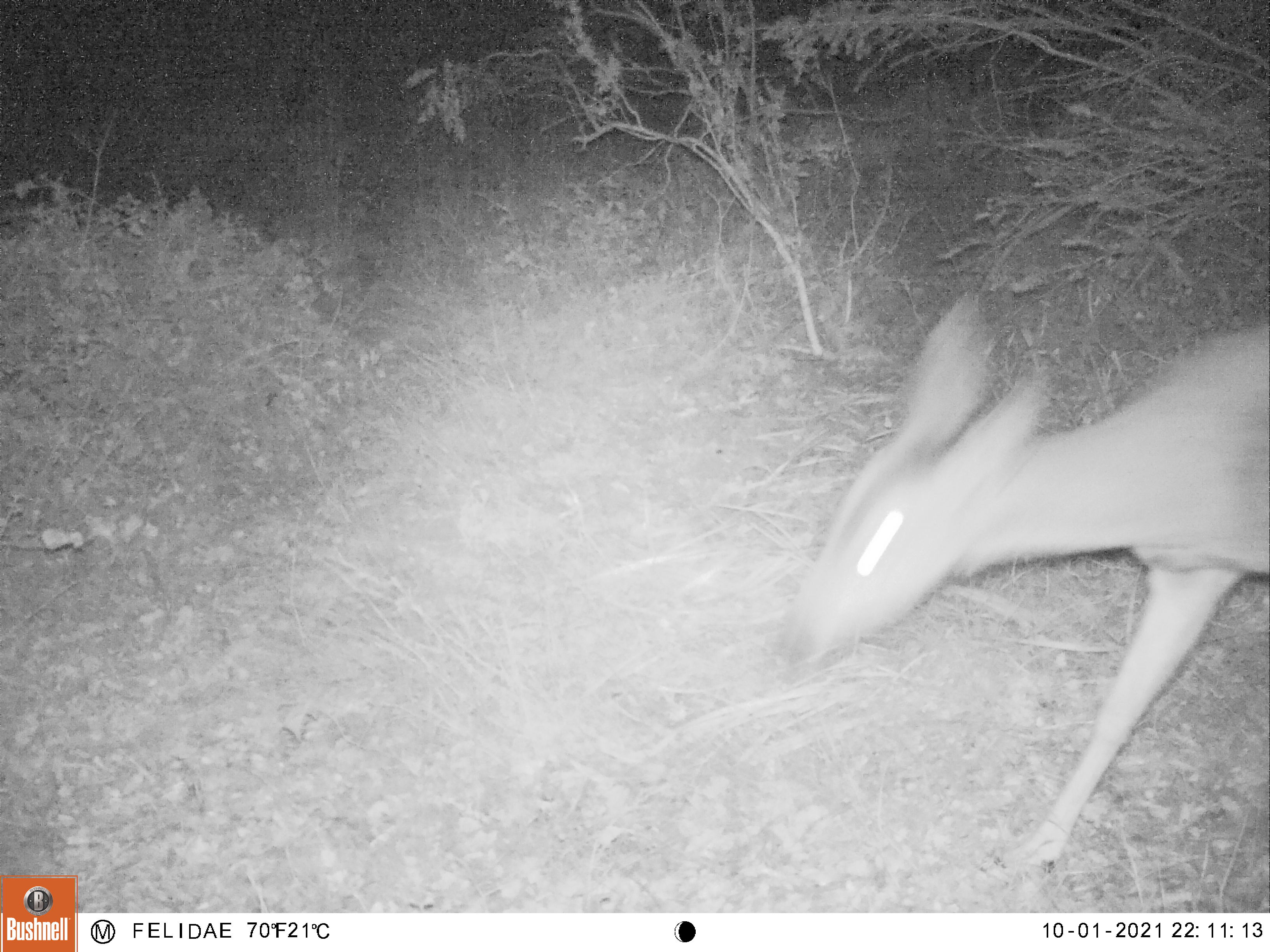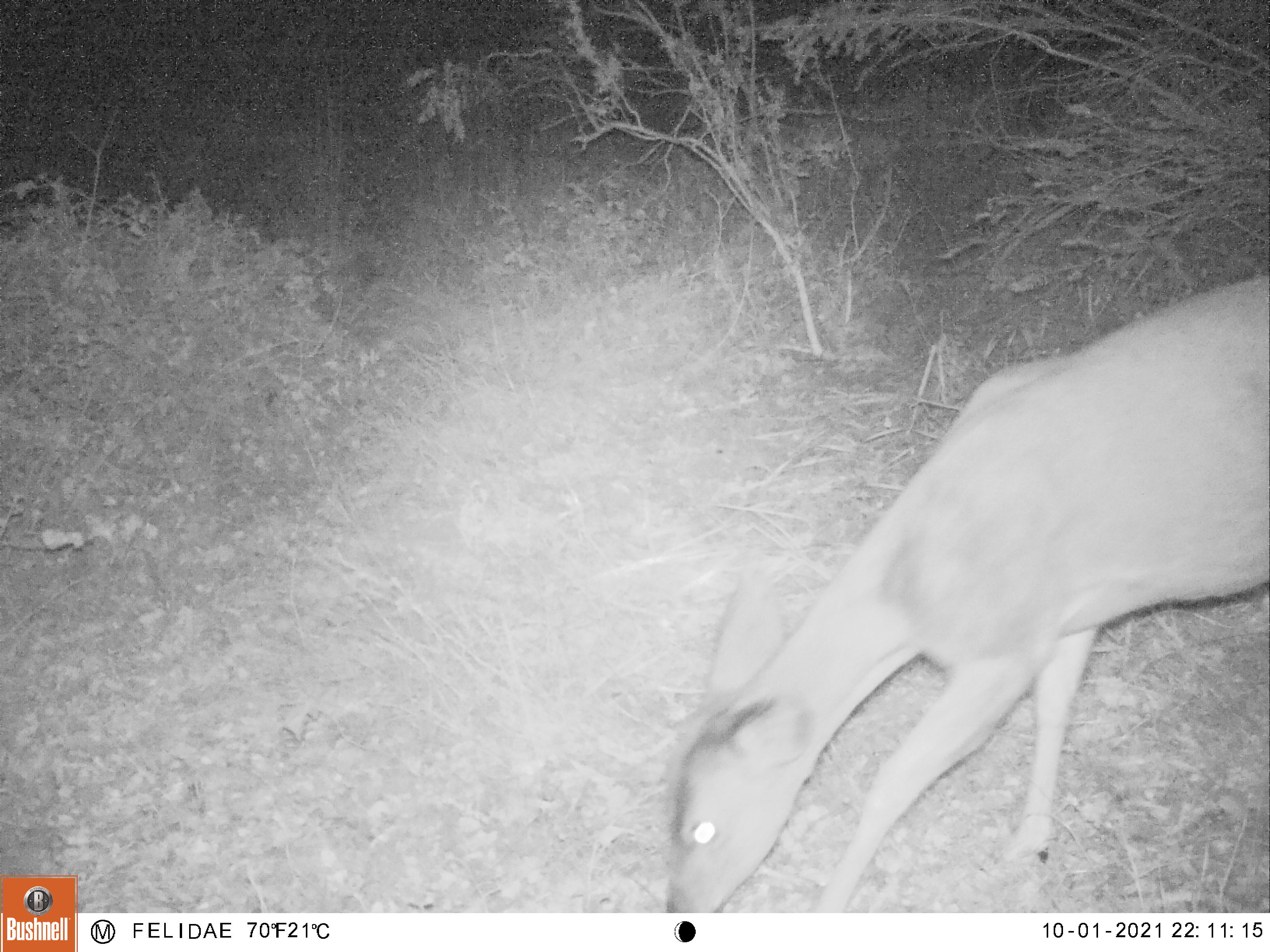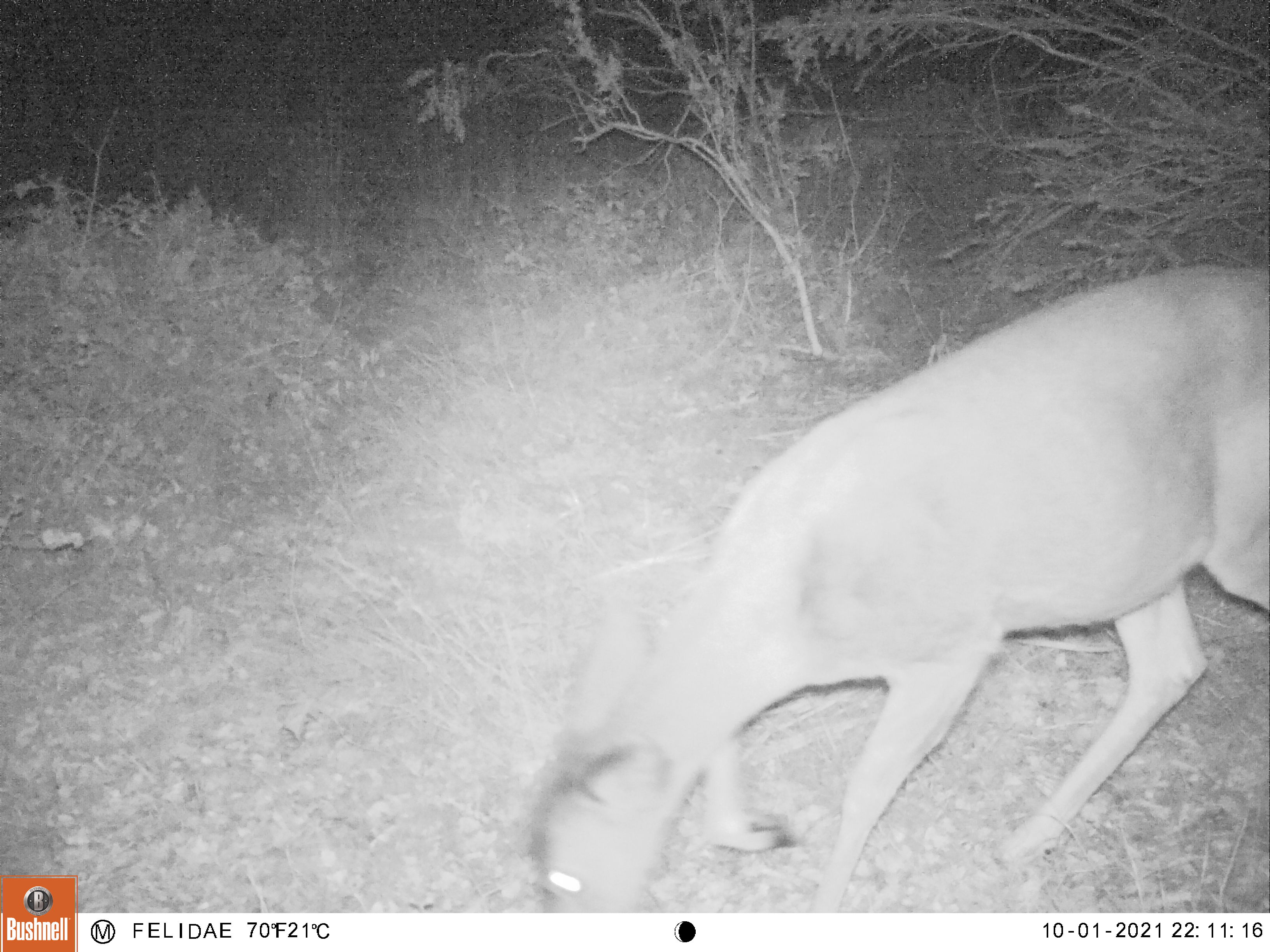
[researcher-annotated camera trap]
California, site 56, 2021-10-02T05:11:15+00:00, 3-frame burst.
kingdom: Animalia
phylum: Chordata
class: Mammalia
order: Artiodactyla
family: Cervidae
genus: Odocoileus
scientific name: Odocoileus hemionus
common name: mule deer